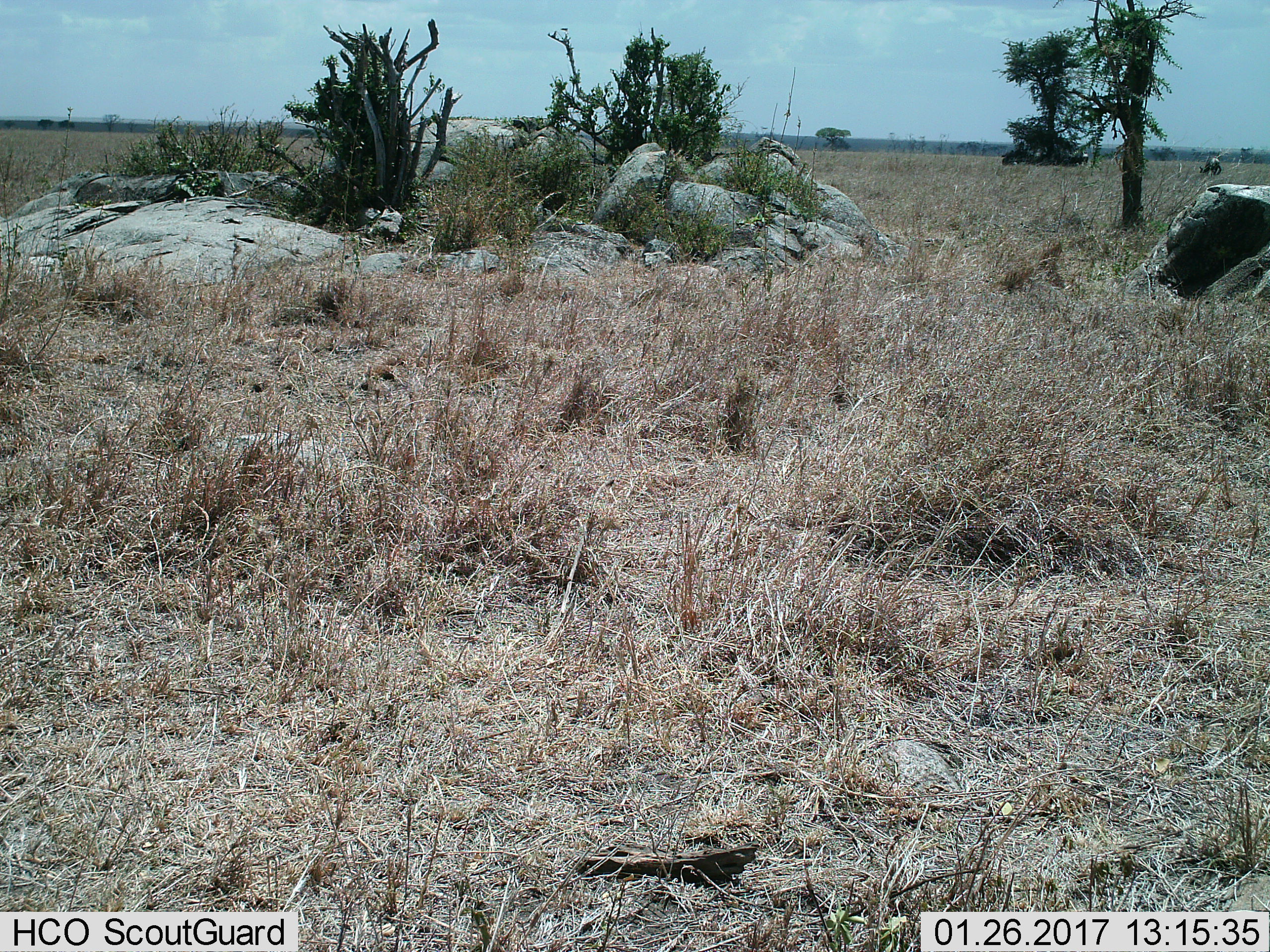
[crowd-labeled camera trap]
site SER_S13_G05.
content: unidentified animal